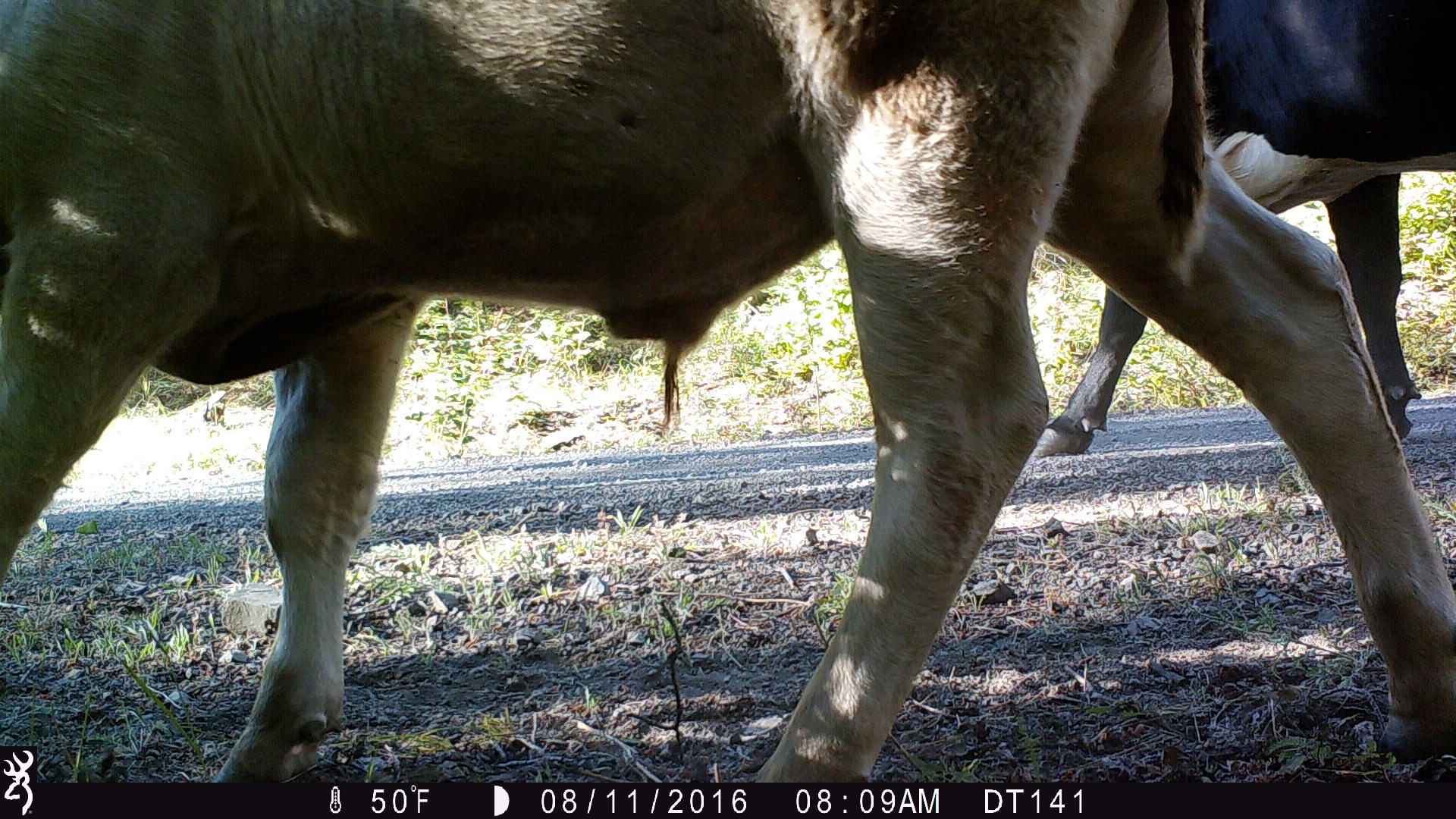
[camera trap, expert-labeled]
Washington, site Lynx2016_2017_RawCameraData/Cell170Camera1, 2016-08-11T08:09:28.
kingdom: Animalia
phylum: Chordata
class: Mammalia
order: Artiodactyla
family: Bovidae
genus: Bos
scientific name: Bos taurus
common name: domestic cattle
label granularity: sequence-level